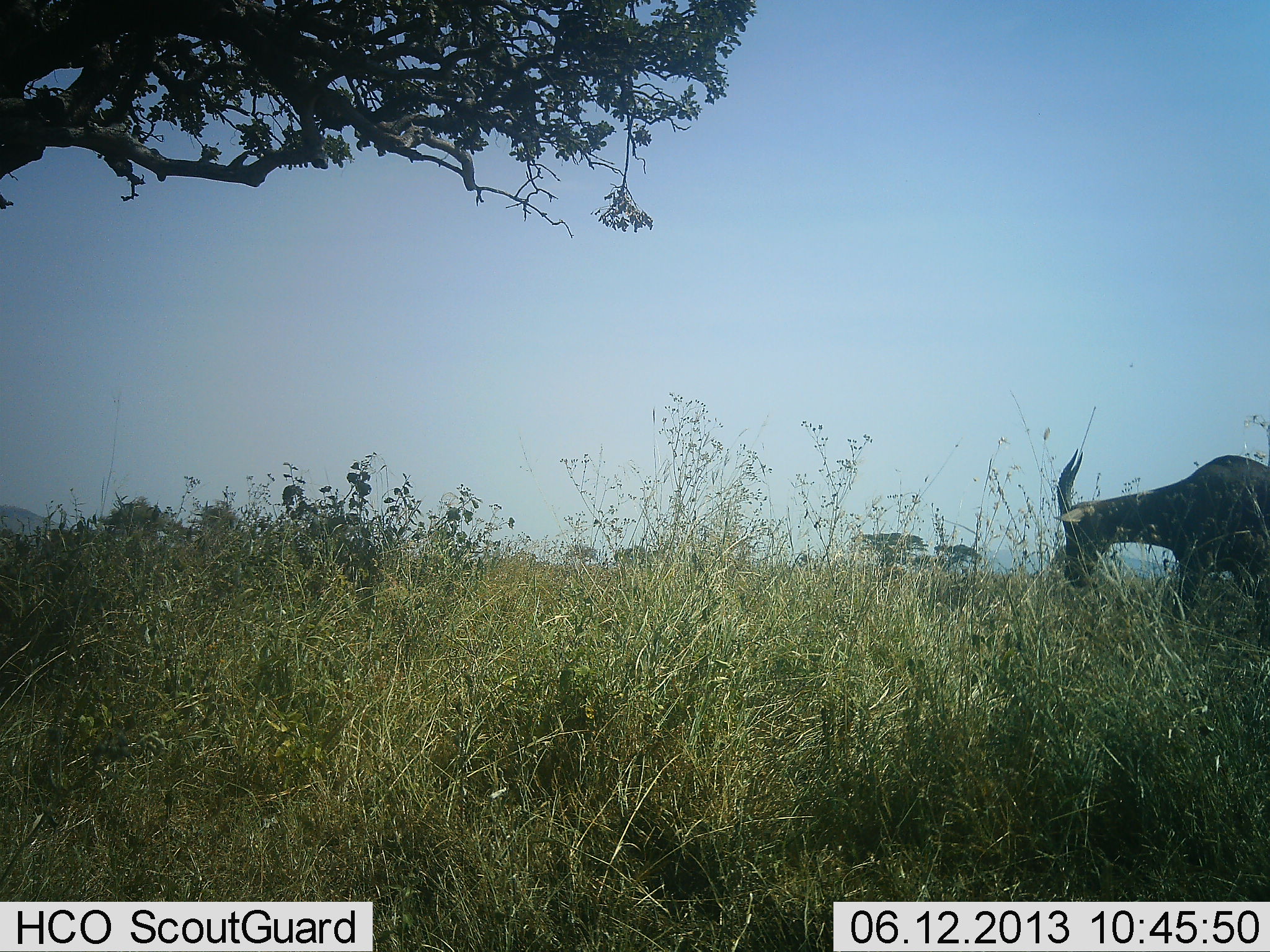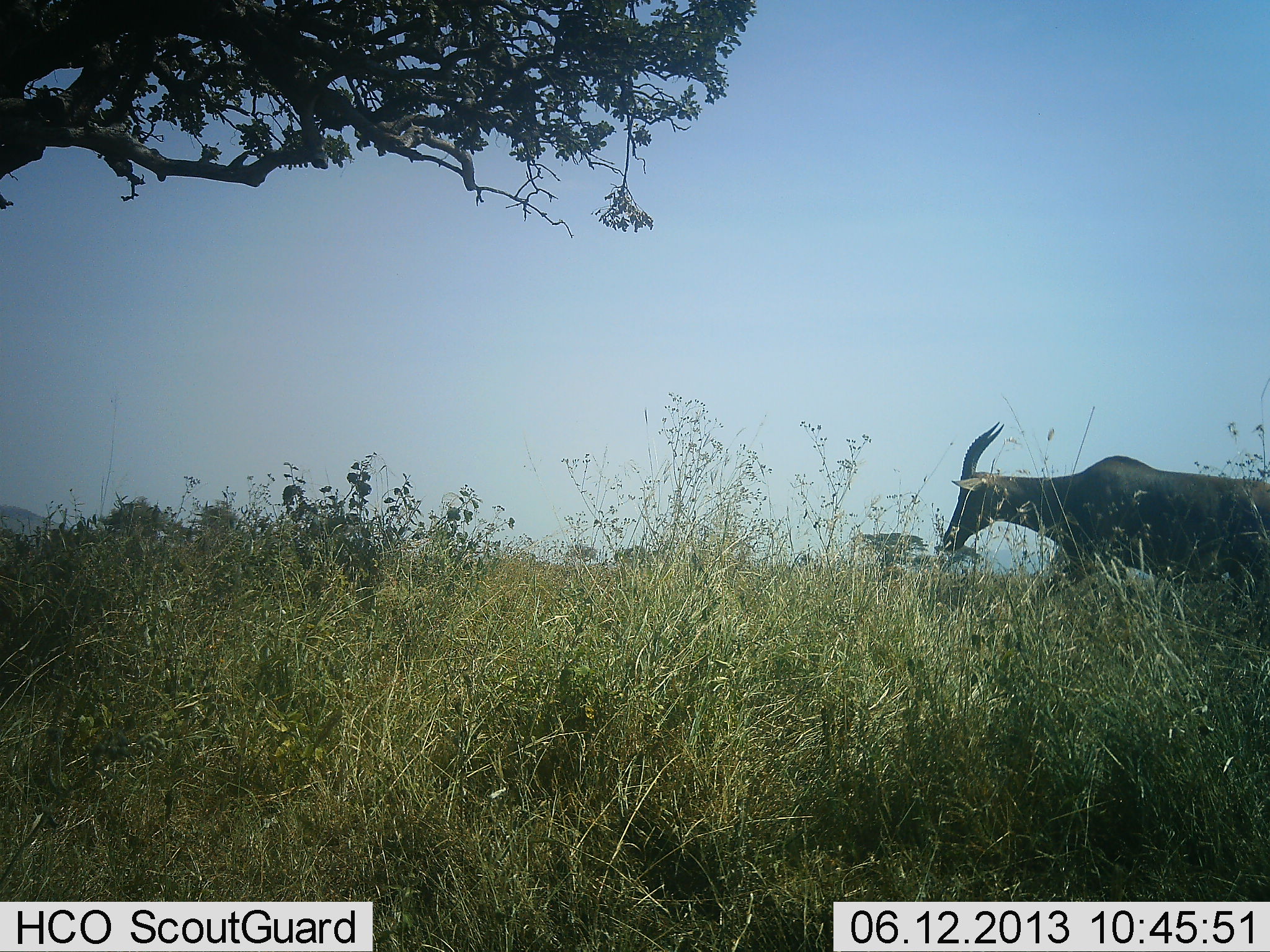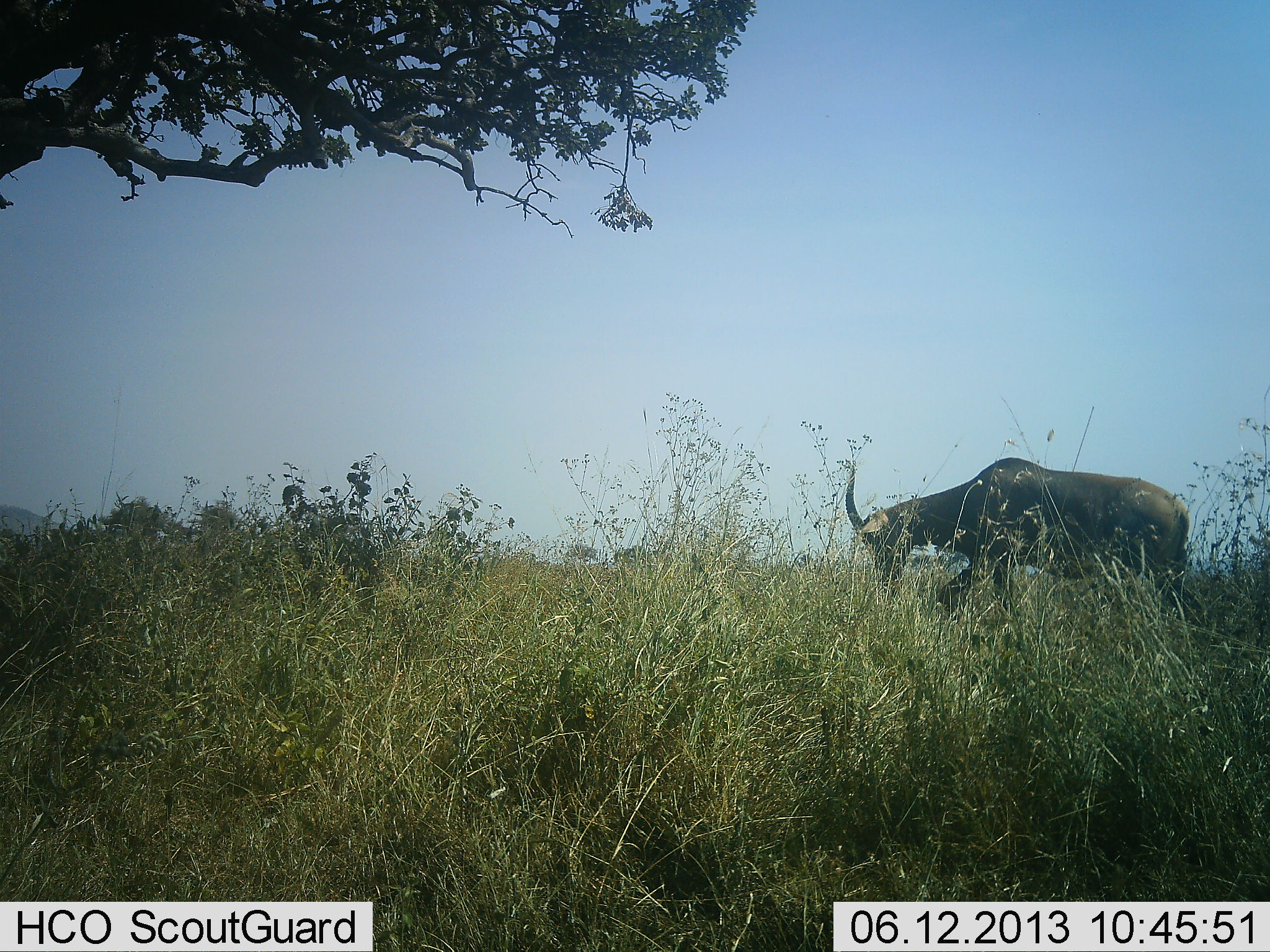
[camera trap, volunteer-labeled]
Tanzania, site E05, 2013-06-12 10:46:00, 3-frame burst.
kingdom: Animalia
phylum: Chordata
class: Mammalia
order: Artiodactyla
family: Bovidae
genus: Damaliscus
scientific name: Damaliscus lunatus jimela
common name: topi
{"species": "topi (Damaliscus lunatus jimela)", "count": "1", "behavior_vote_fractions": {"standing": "5%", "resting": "0%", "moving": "86%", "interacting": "0%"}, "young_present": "0%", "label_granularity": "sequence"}